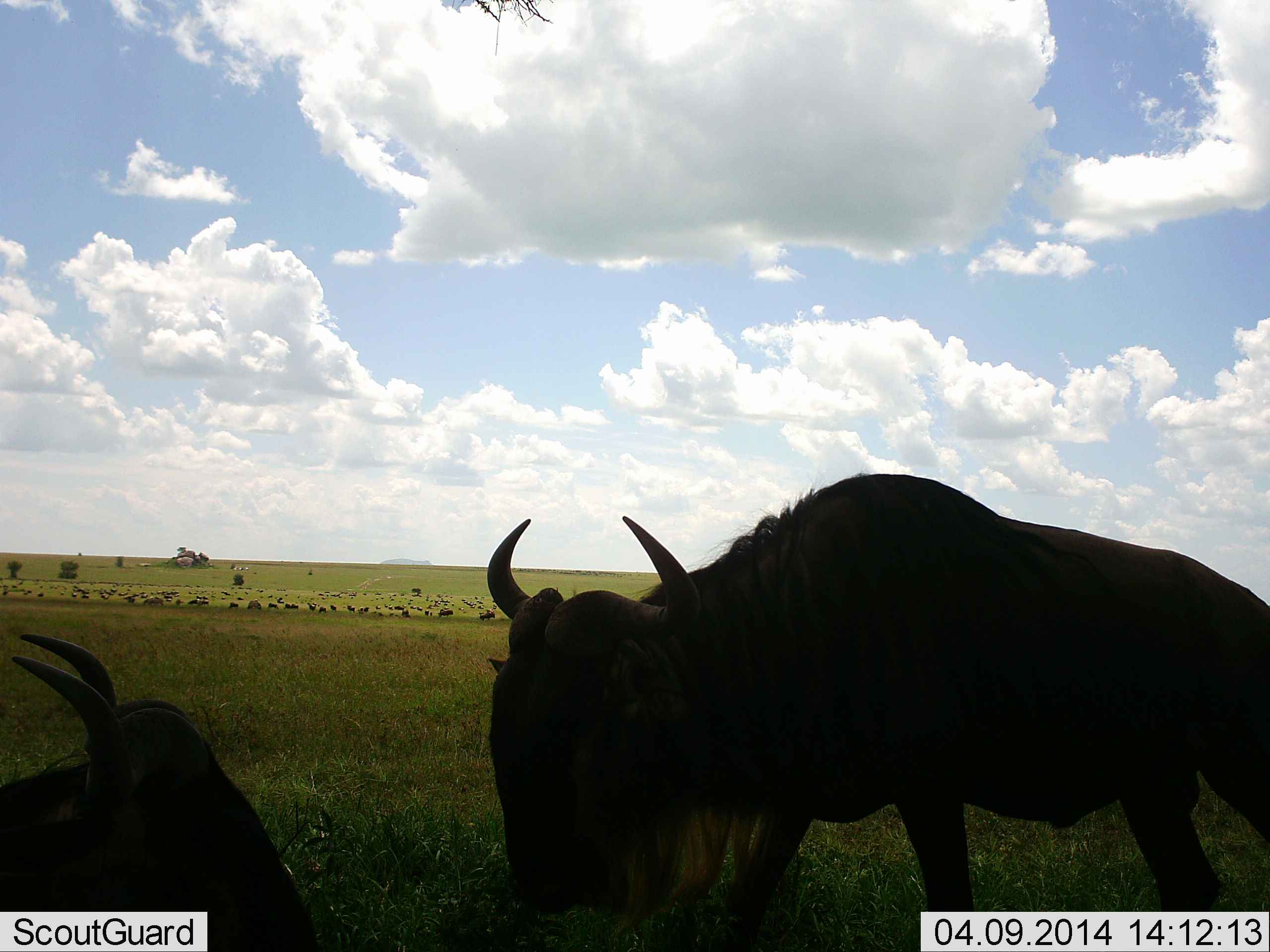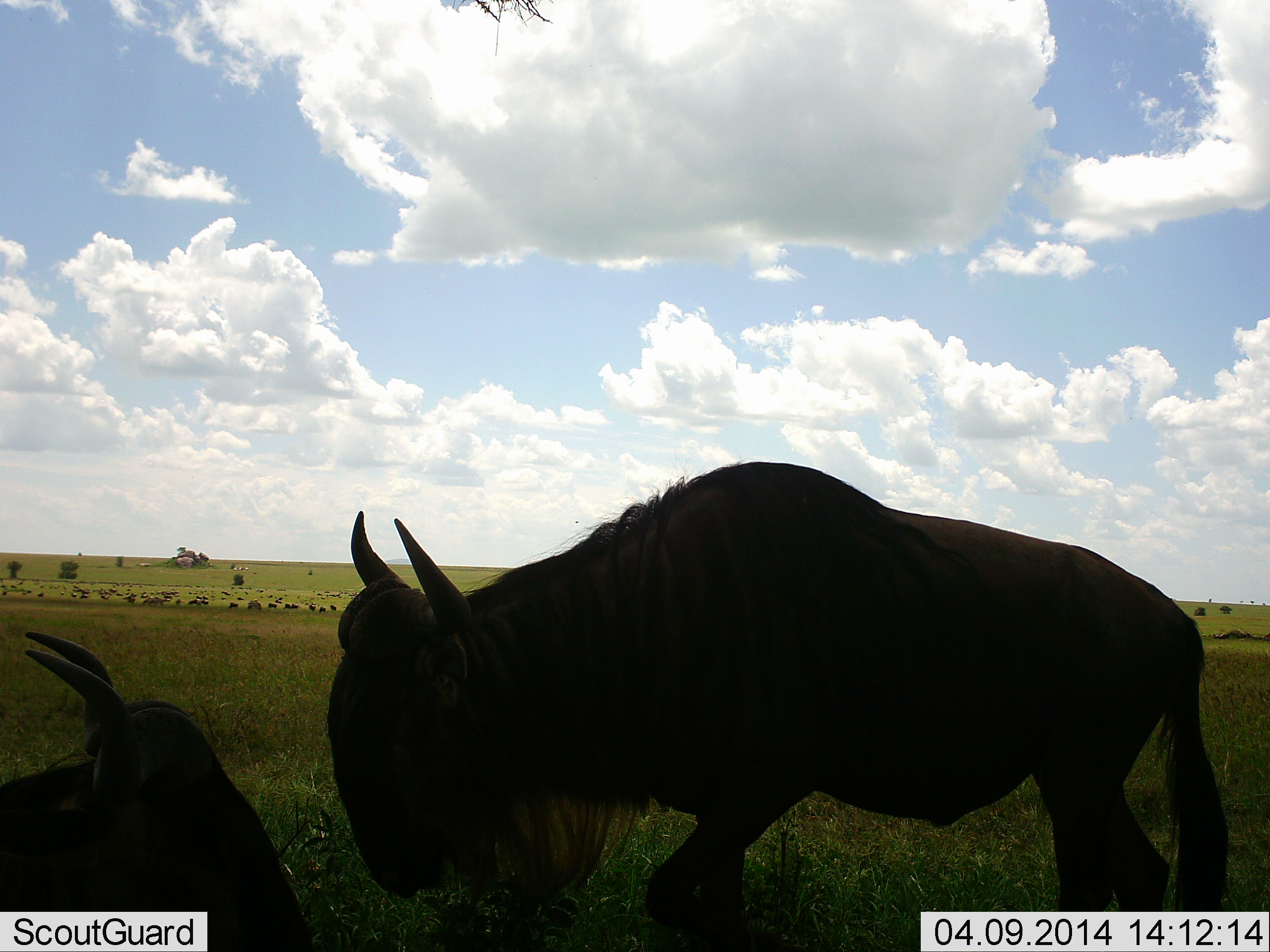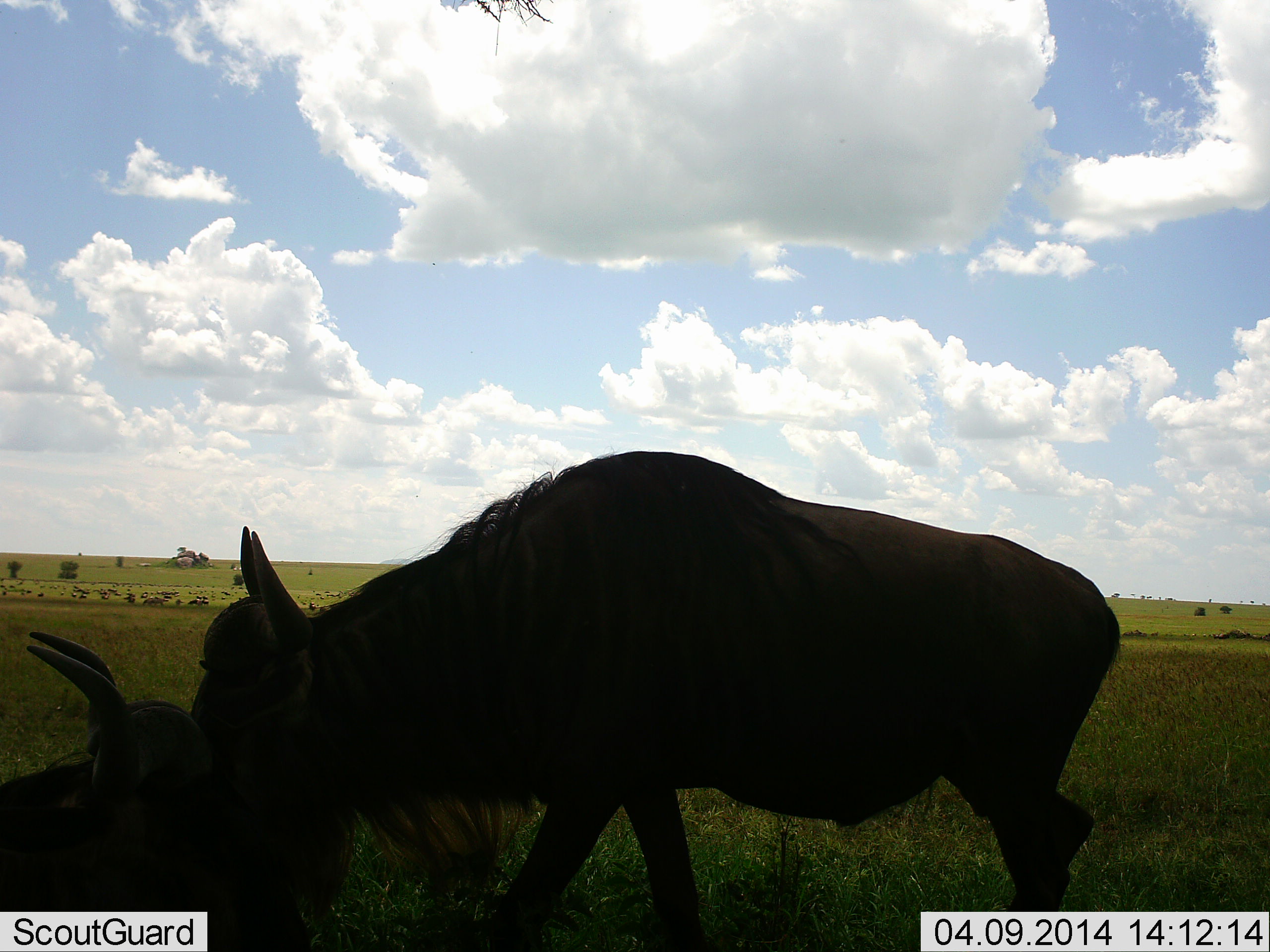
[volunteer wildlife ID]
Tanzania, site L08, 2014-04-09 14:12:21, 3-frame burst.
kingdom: Animalia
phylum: Chordata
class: Mammalia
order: Artiodactyla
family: Bovidae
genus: Connochaetes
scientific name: Connochaetes taurinus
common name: blue wildebeest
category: wildebeest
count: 2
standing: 50%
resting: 60%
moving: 50%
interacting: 10%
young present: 0%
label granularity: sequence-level